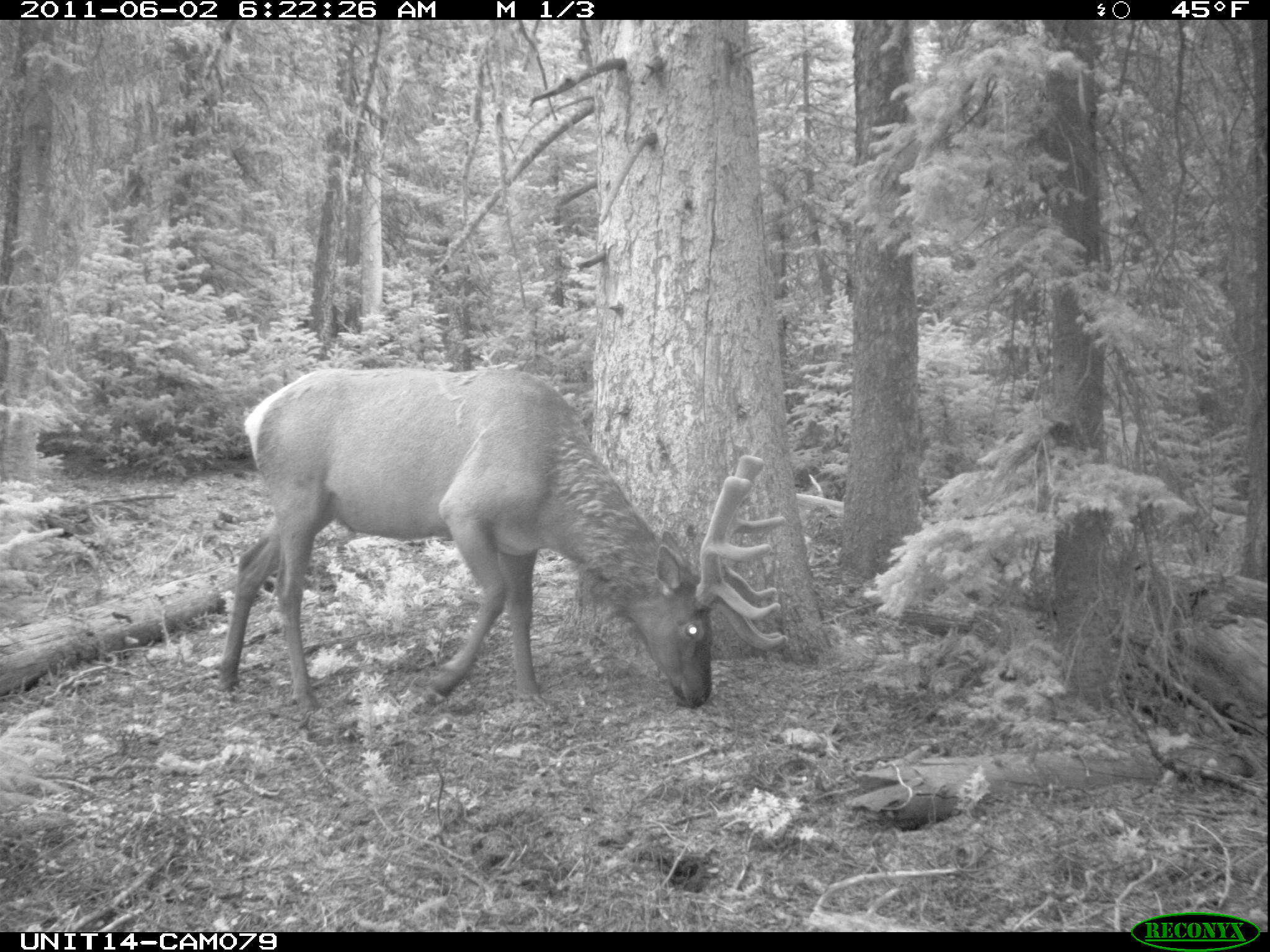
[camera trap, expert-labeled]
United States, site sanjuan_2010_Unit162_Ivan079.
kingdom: Animalia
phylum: Chordata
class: Mammalia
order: Artiodactyla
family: Cervidae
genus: Cervus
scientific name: Cervus elaphus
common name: red deer